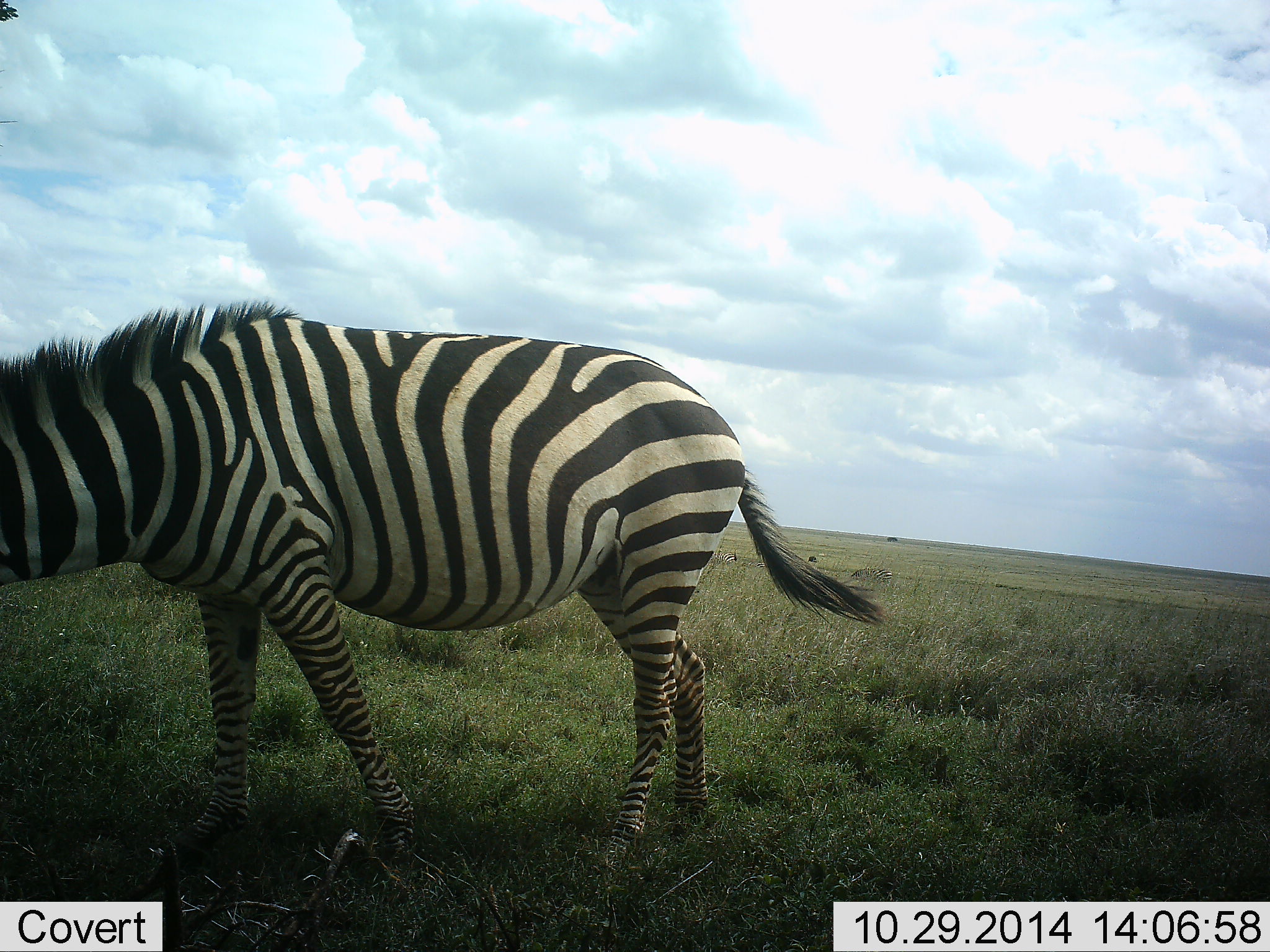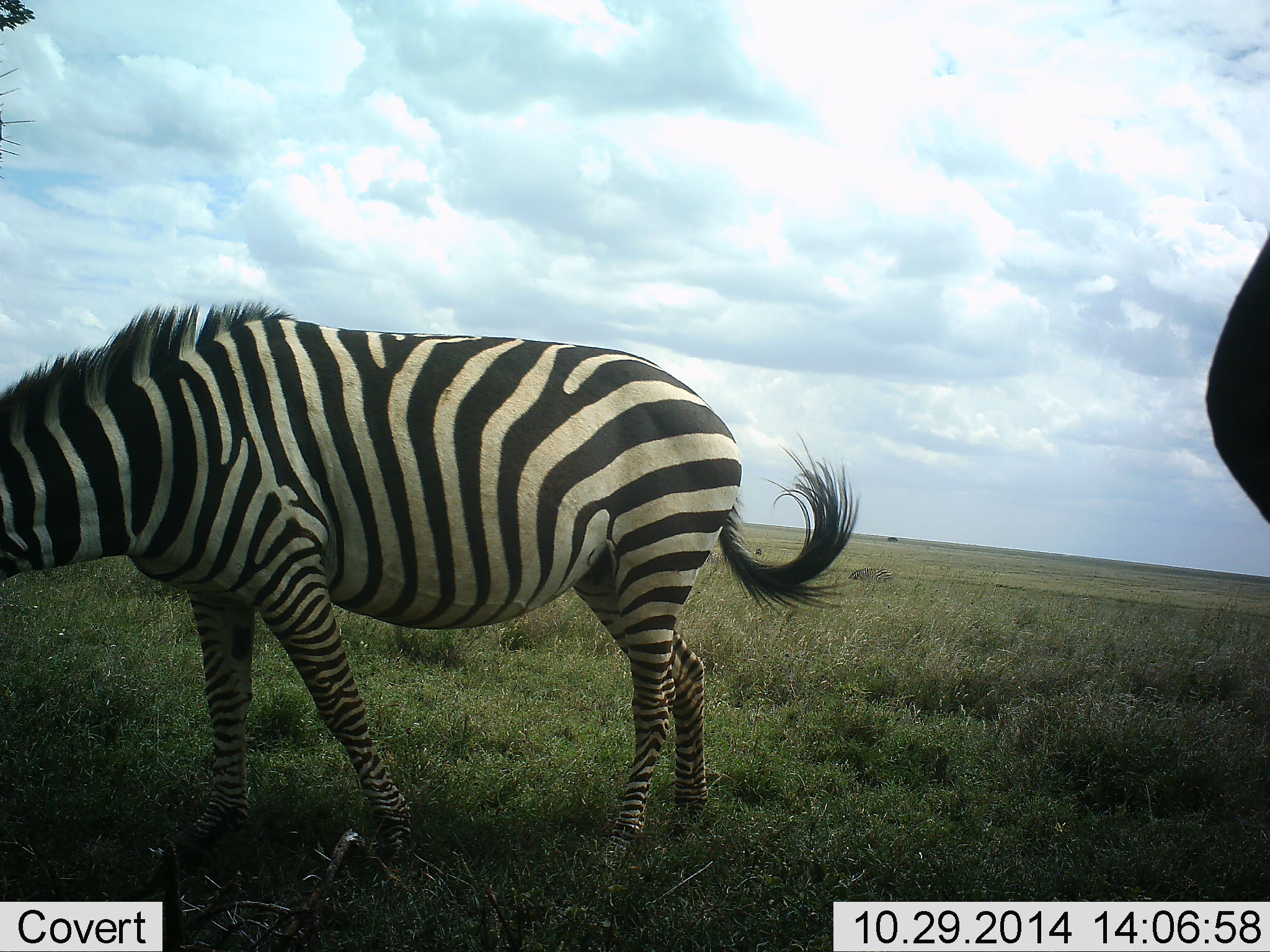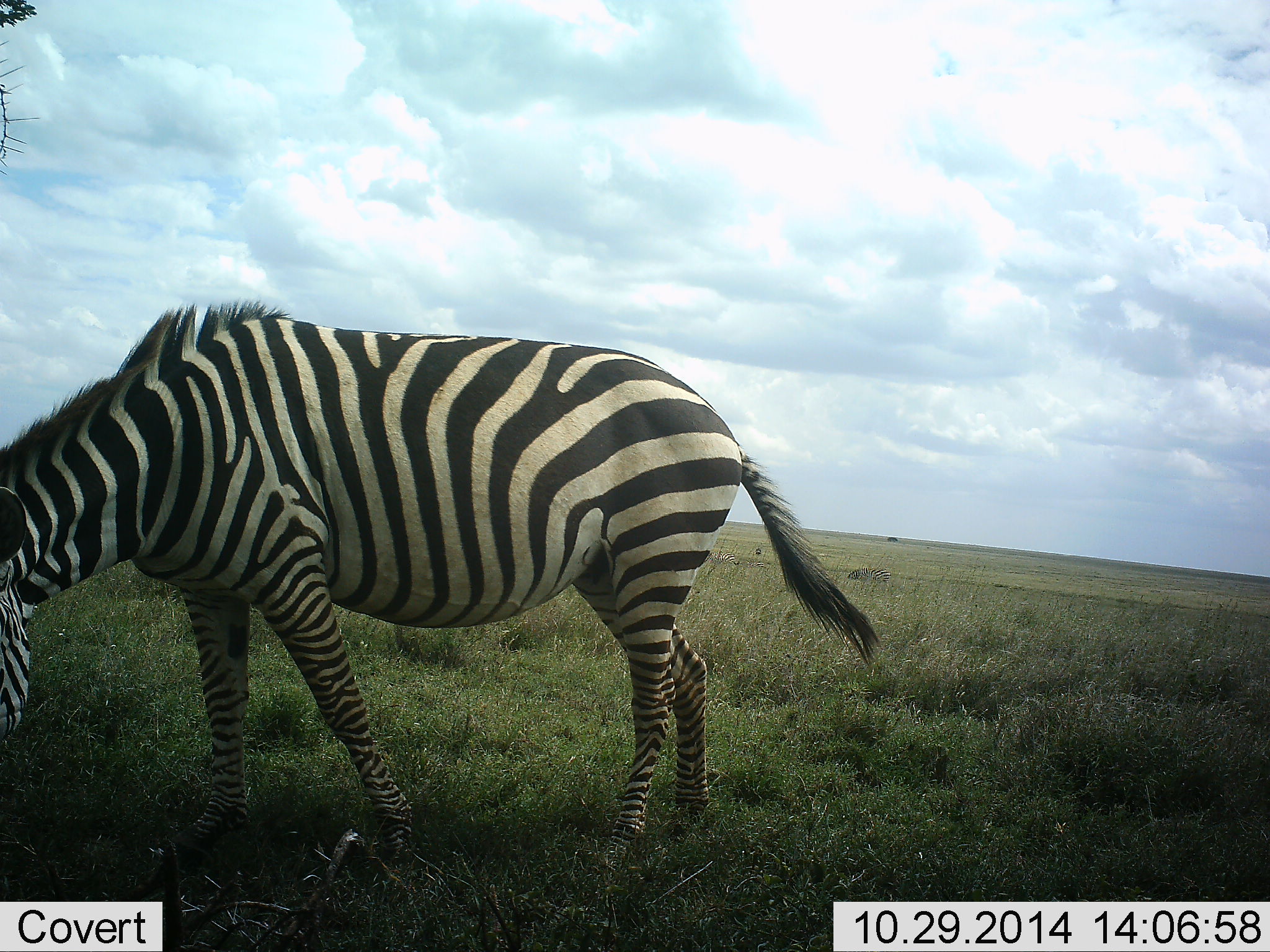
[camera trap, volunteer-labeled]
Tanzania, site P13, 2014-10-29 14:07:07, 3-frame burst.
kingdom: Animalia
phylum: Chordata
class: Mammalia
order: Perissodactyla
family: Equidae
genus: Equus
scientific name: Equus quagga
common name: plains zebra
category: zebra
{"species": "zebra (plains zebra) (Equus quagga)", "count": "1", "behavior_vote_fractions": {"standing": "58%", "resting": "0%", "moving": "0%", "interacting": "0%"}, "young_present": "0%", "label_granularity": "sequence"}